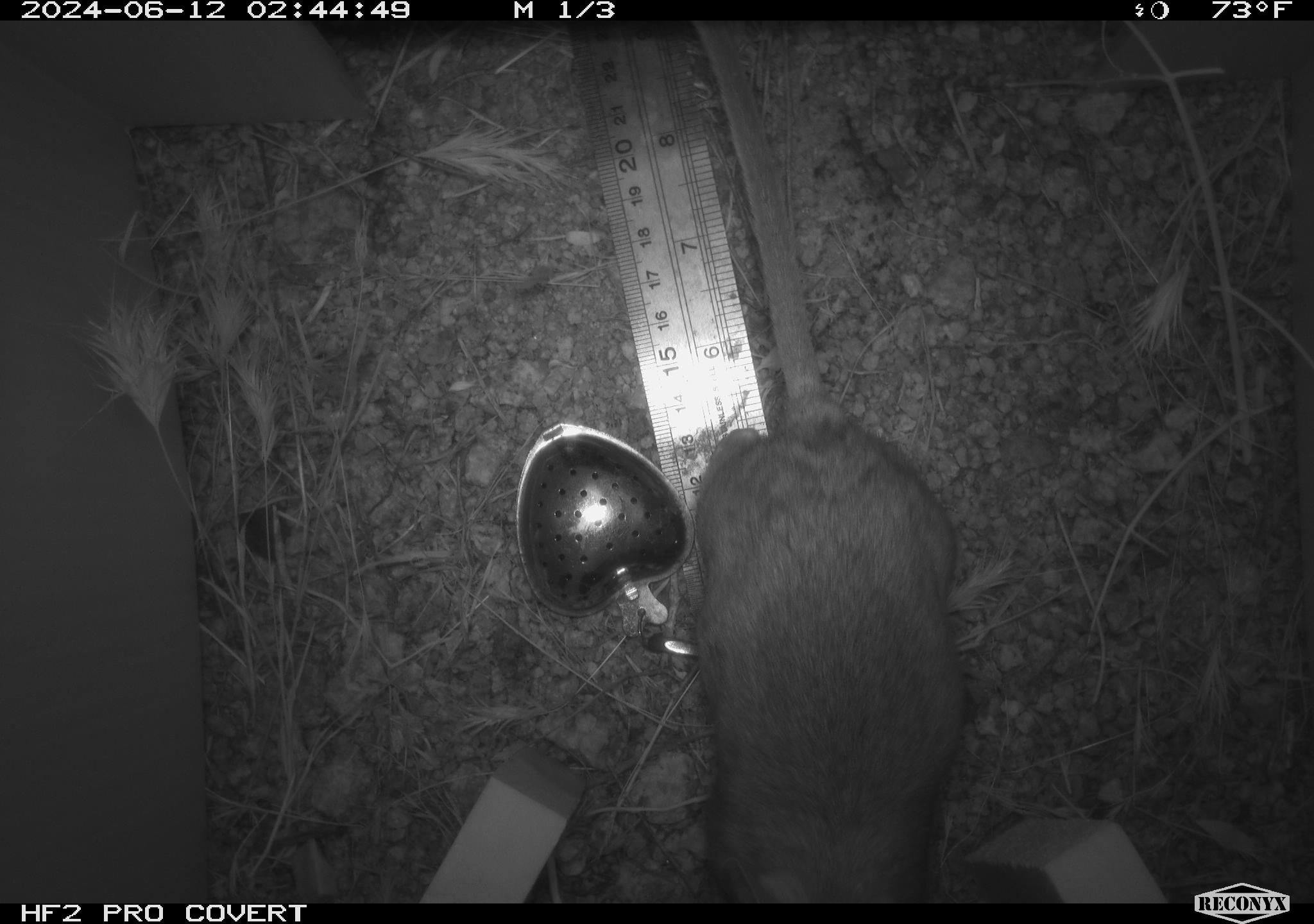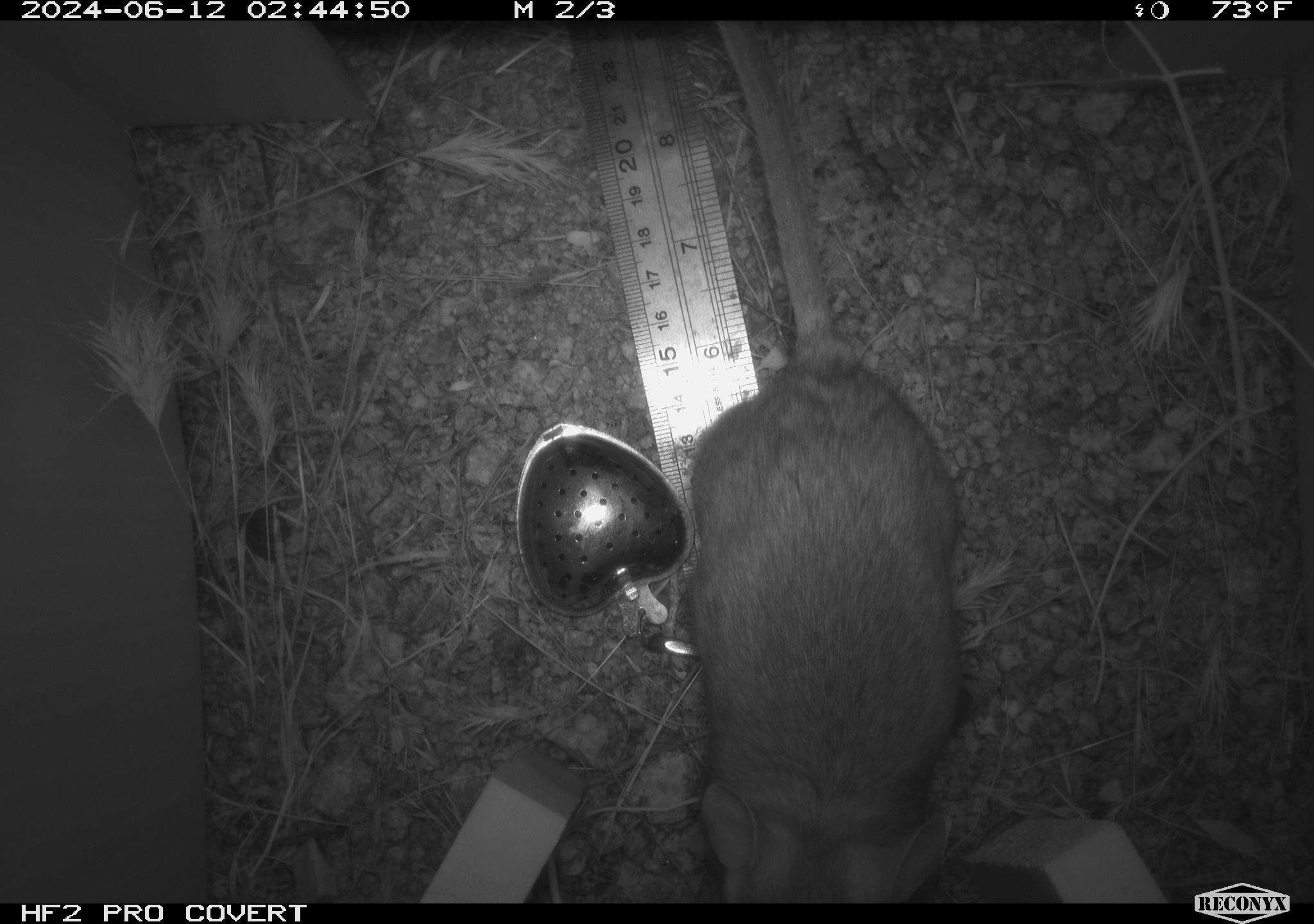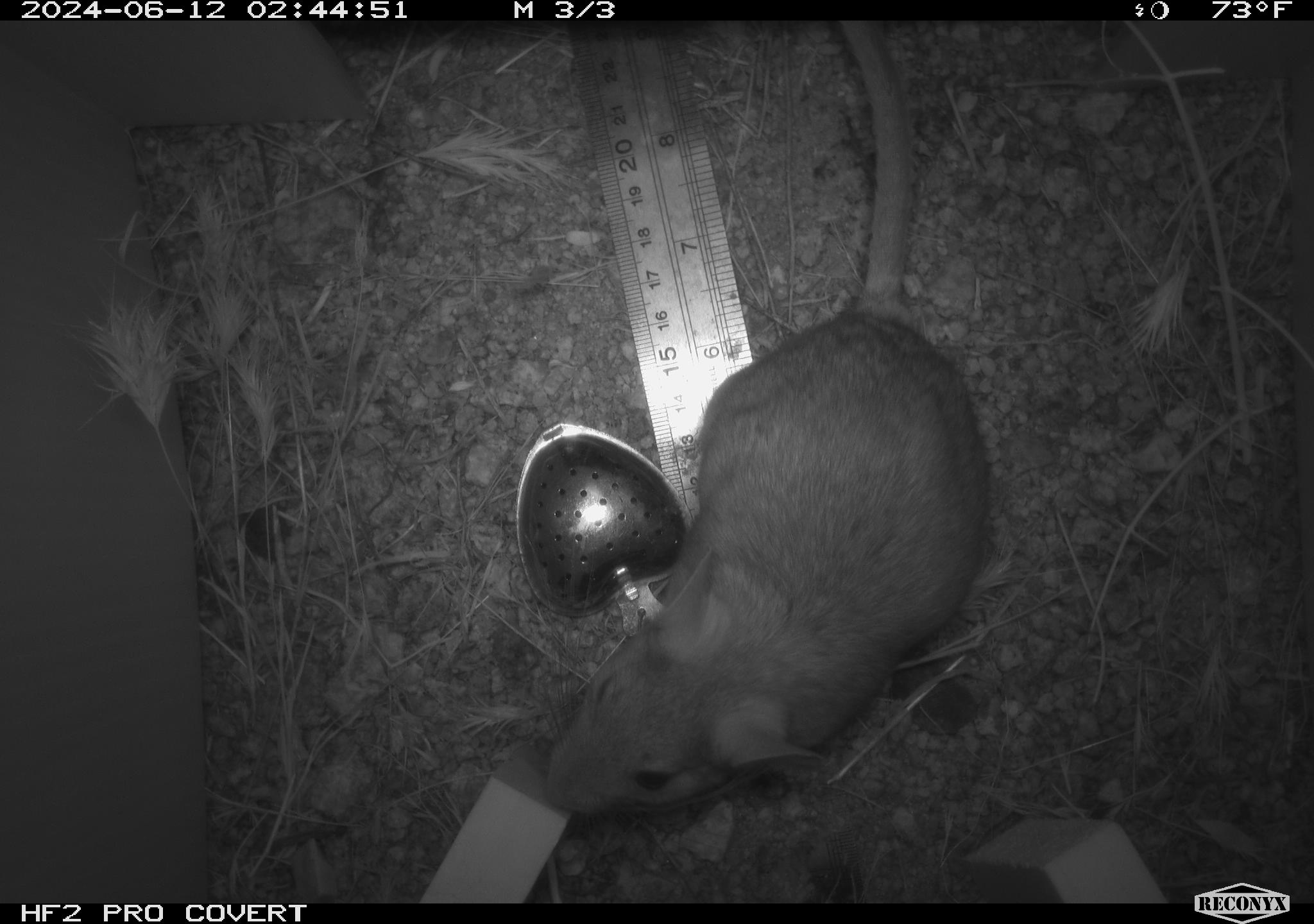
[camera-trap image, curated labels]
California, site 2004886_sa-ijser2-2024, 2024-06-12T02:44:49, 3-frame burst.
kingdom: Animalia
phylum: Chordata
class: Mammalia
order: Rodentia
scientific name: Rodentia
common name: woodrat or rat or mouse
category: woodrat or rat or mouse species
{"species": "woodrat or rat or mouse species (woodrat or rat or mouse) (Rodentia)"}